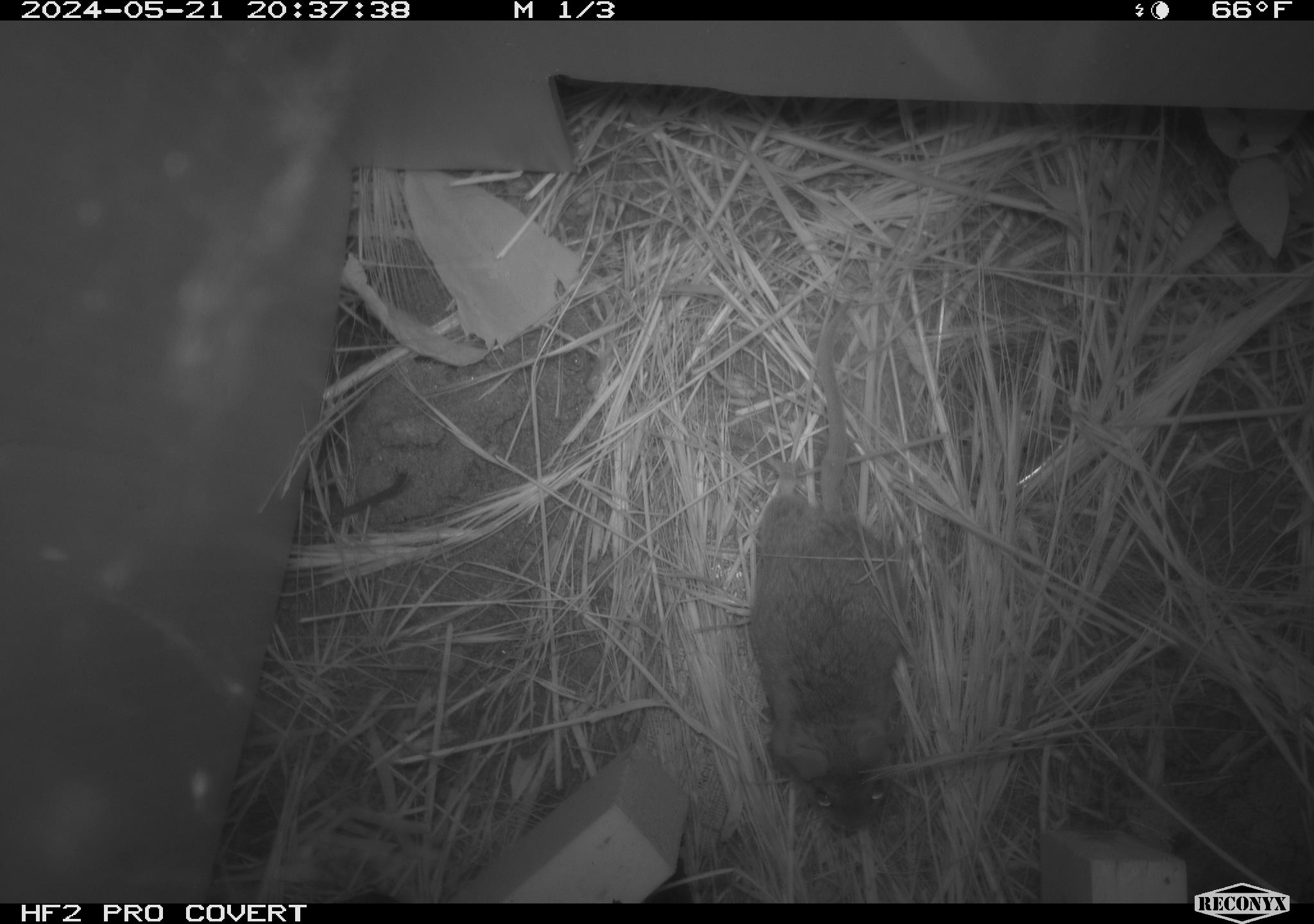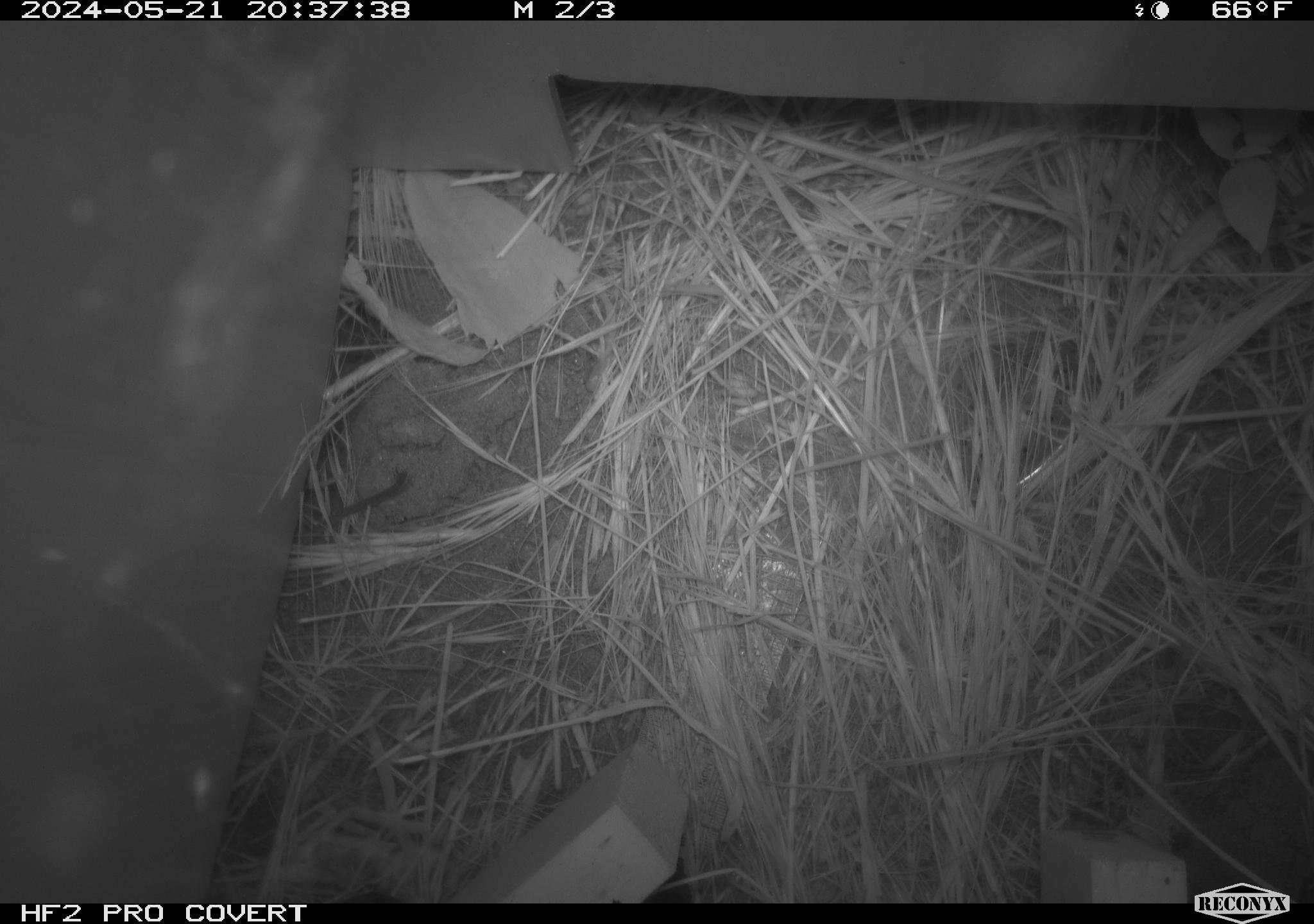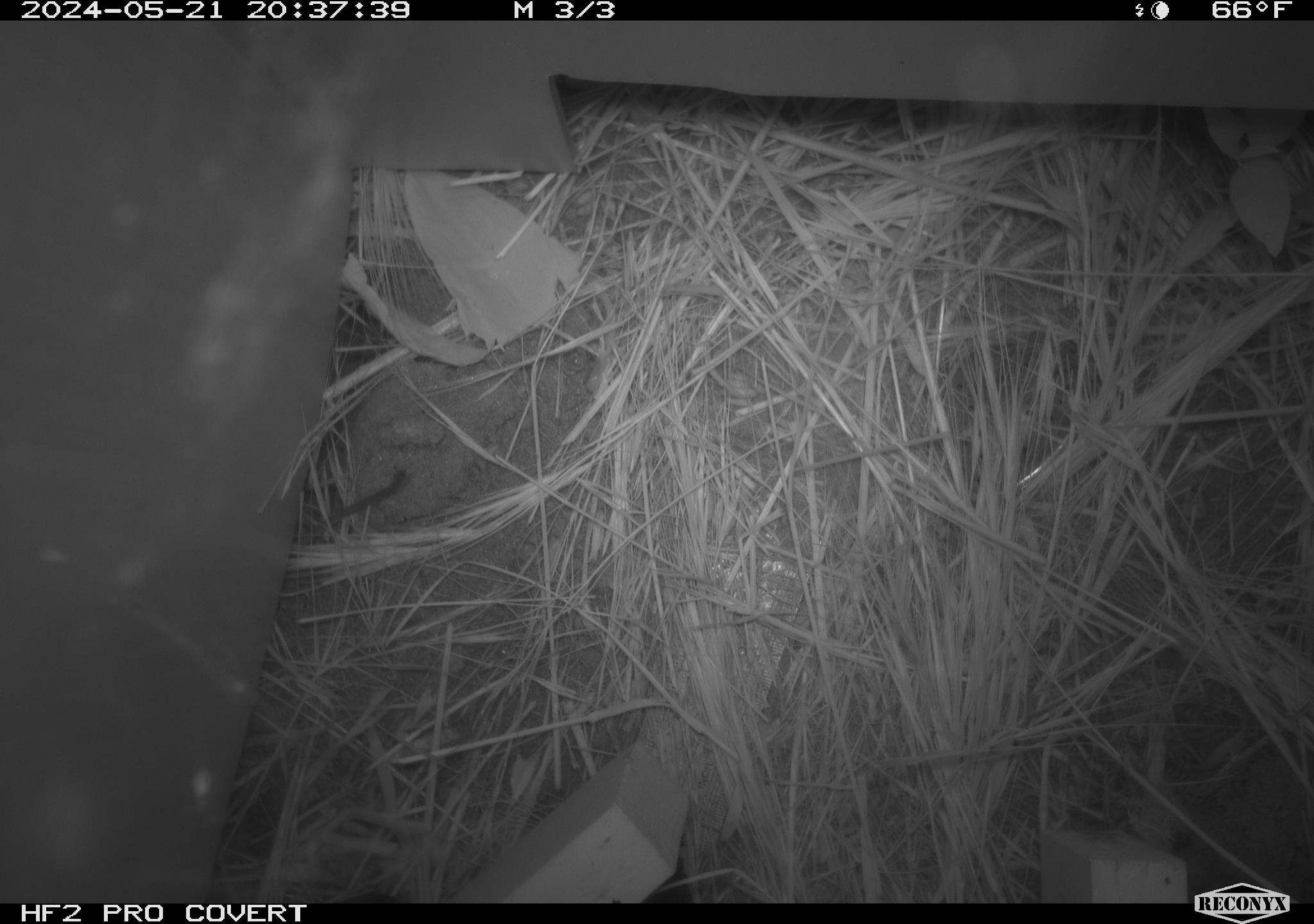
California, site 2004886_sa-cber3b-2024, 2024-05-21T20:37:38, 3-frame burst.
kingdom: Animalia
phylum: Chordata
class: Mammalia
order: Rodentia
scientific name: Rodentia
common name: mouse species